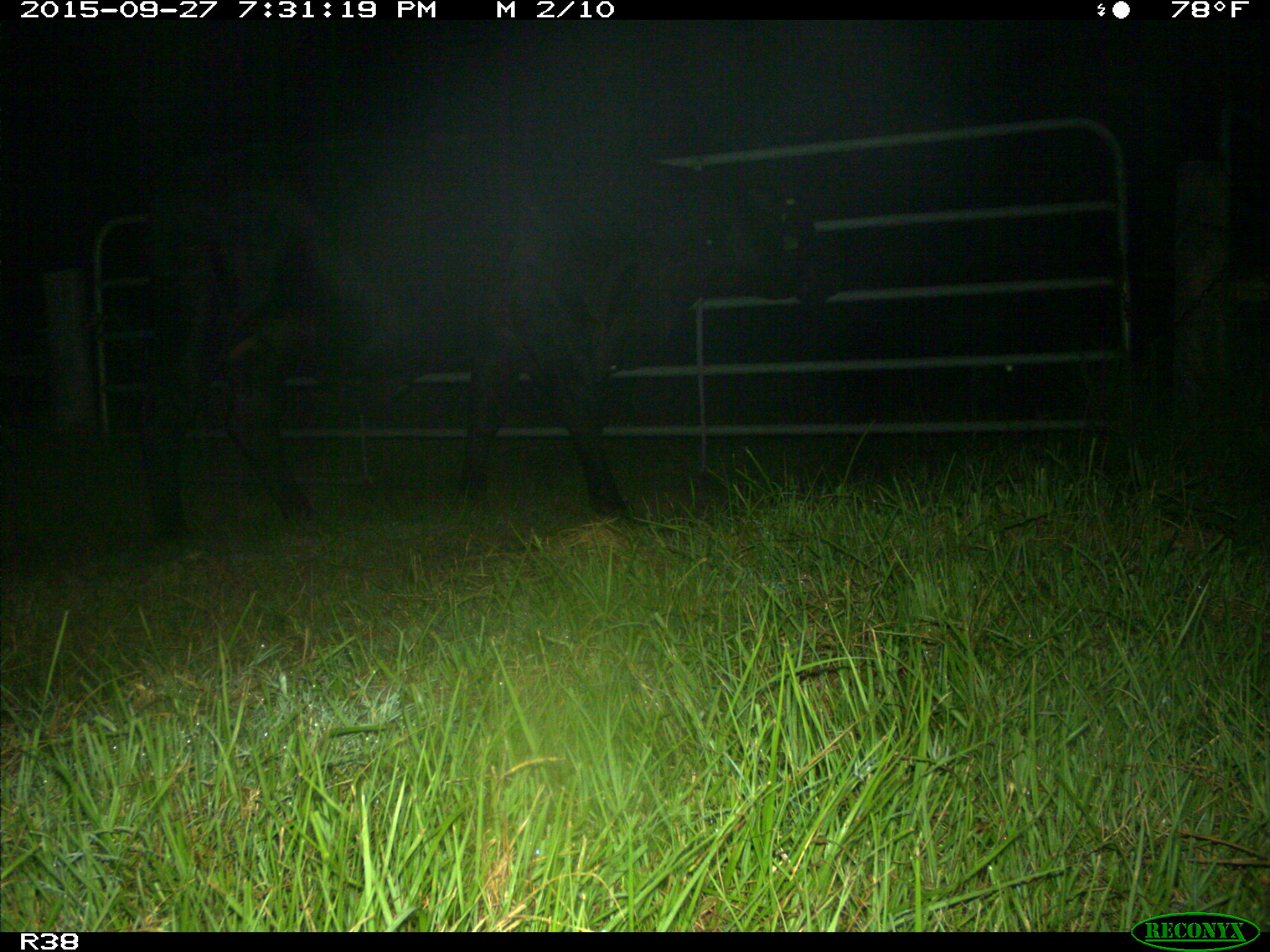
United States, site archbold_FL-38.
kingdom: Animalia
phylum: Chordata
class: Mammalia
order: Artiodactyla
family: Bovidae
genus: Bos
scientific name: Bos taurus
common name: domestic cow